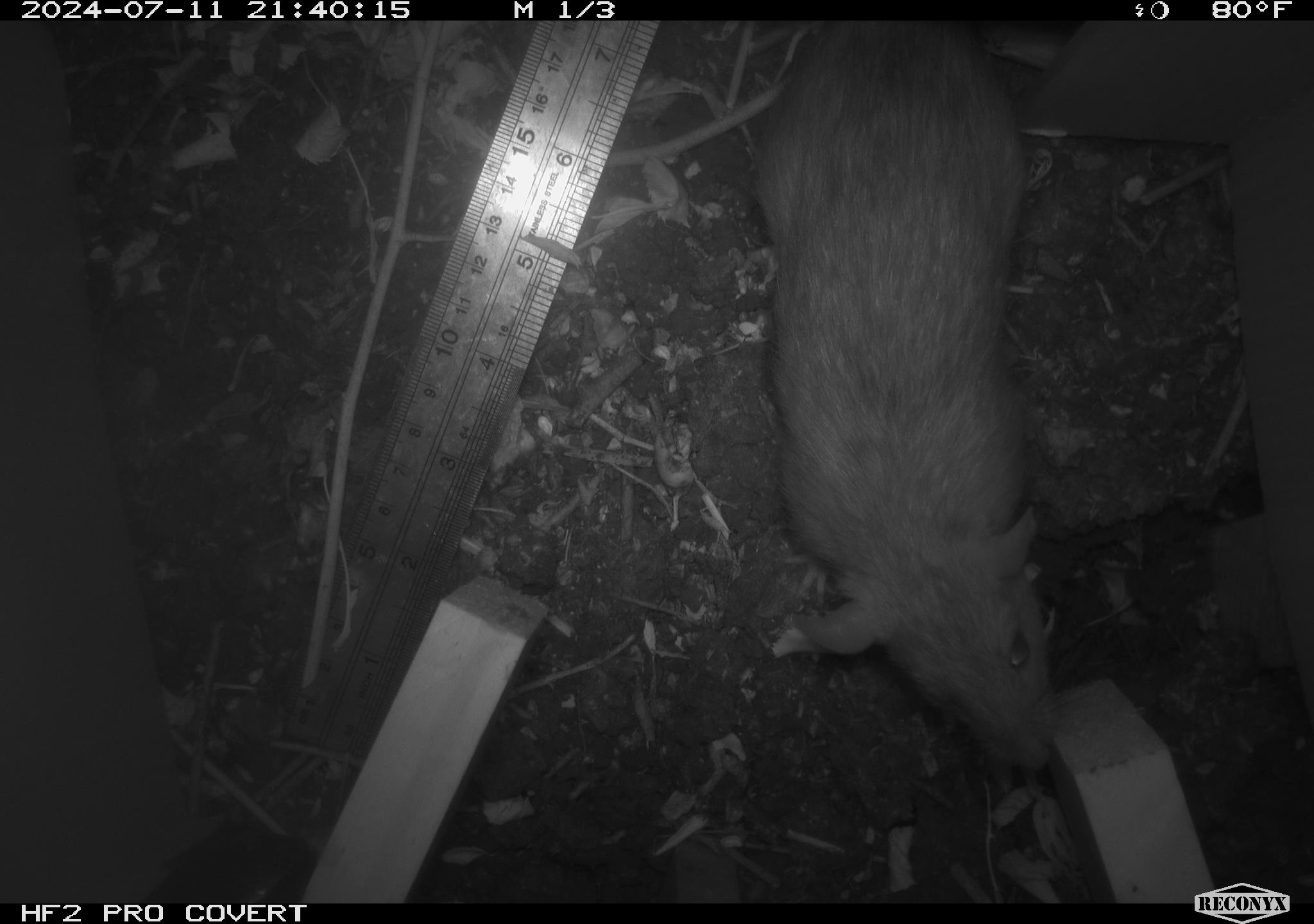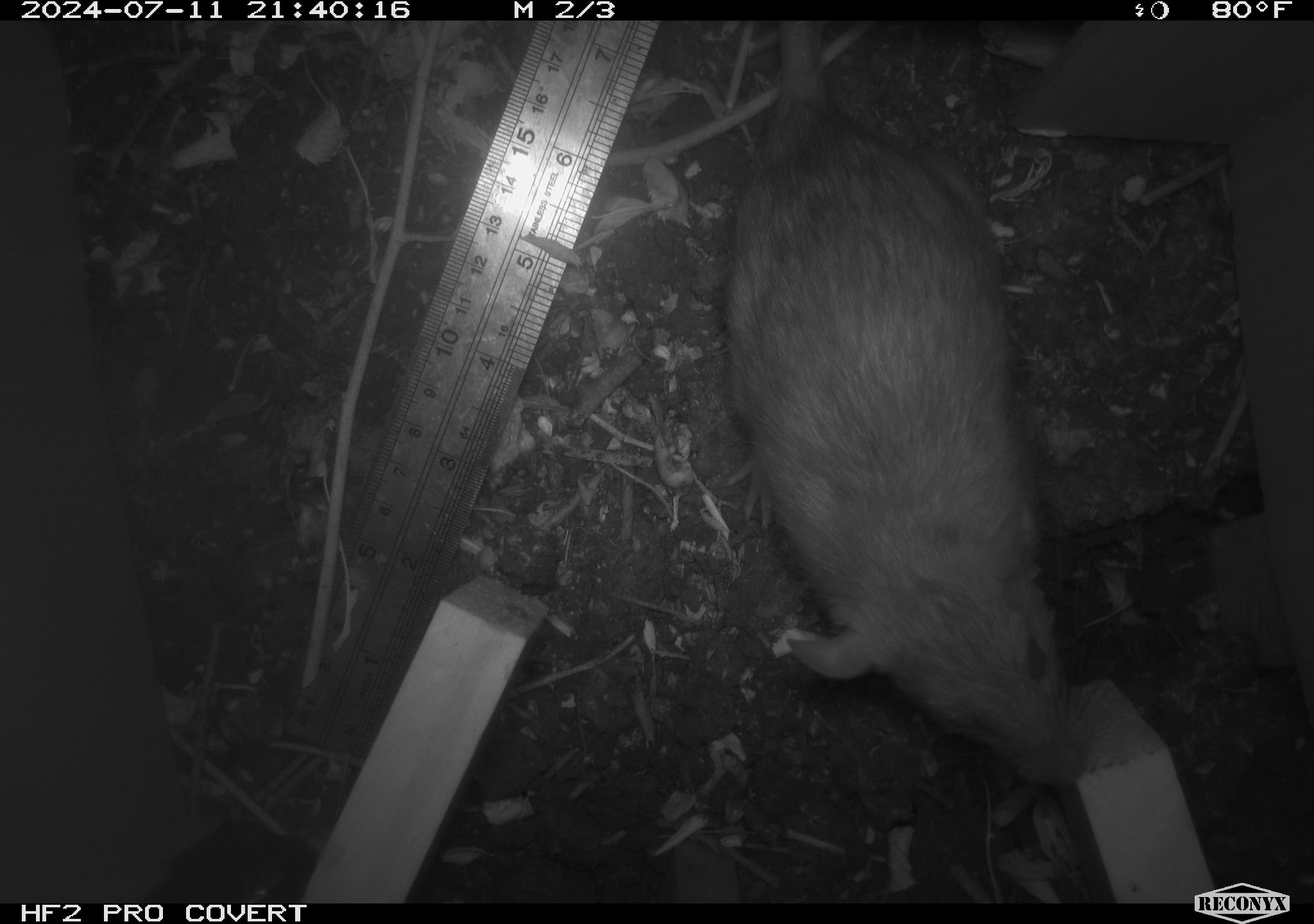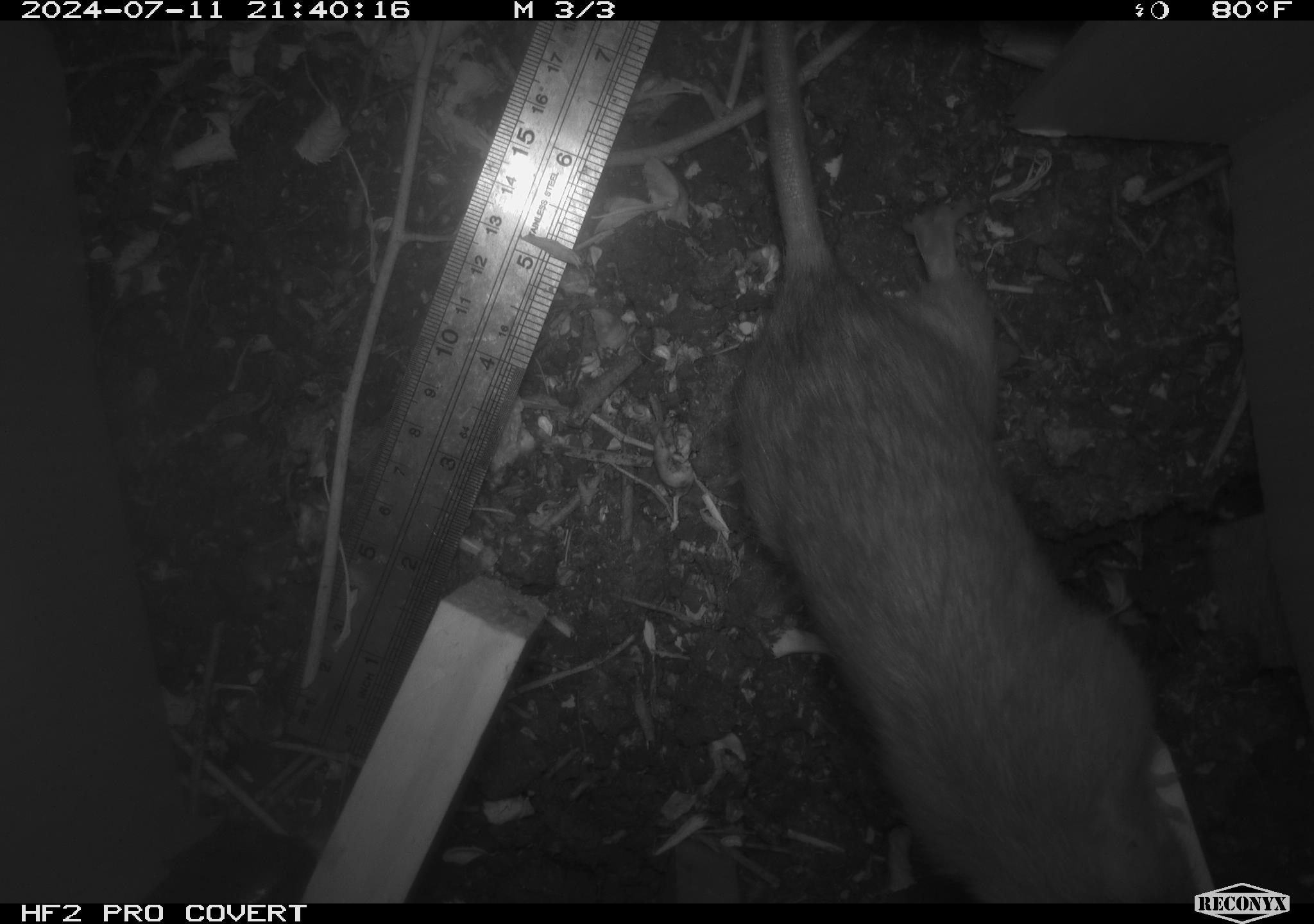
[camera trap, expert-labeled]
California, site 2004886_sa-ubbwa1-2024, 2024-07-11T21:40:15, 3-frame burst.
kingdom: Animalia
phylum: Chordata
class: Mammalia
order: Rodentia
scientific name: Rodentia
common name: woodrat or rat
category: woodrat or rat species